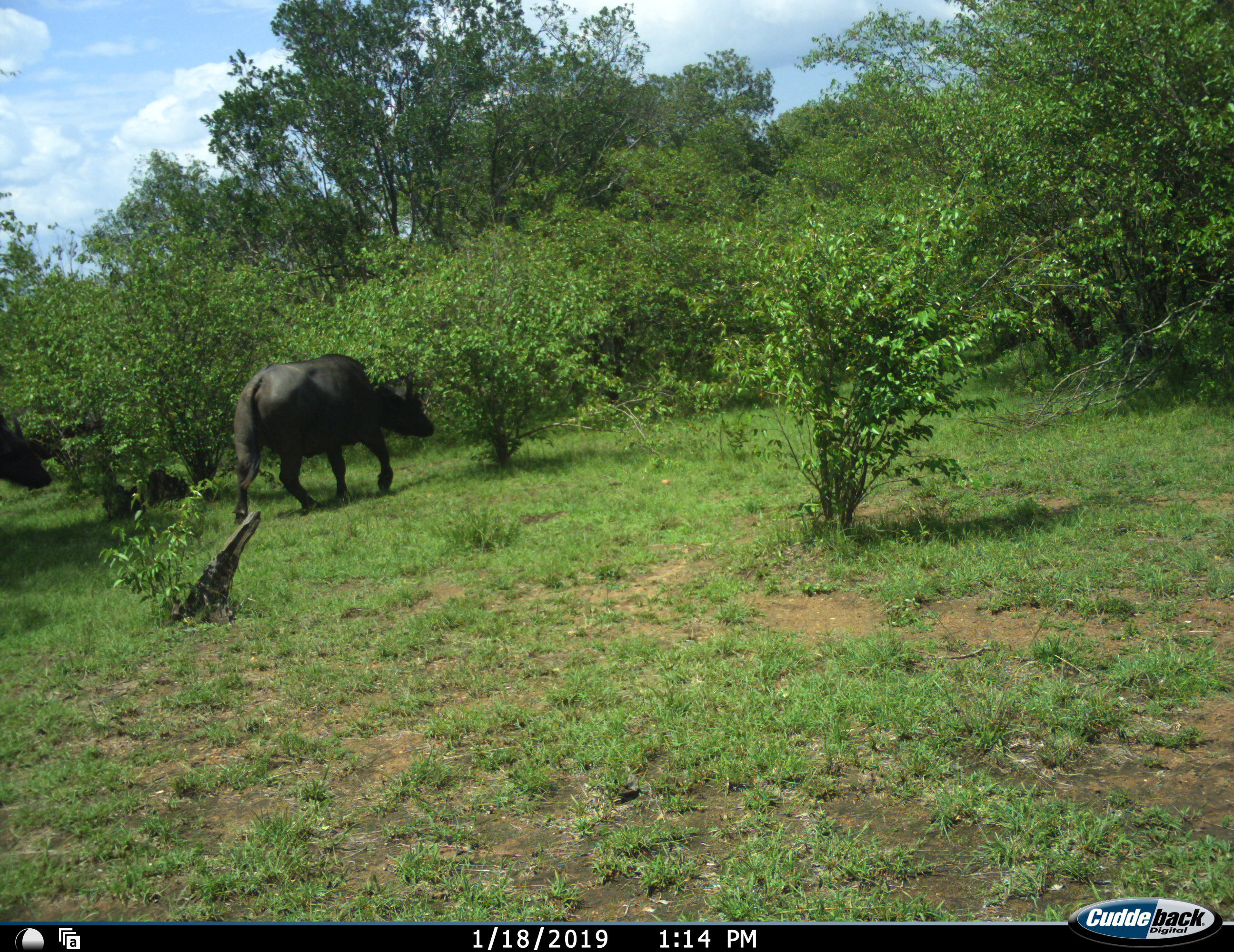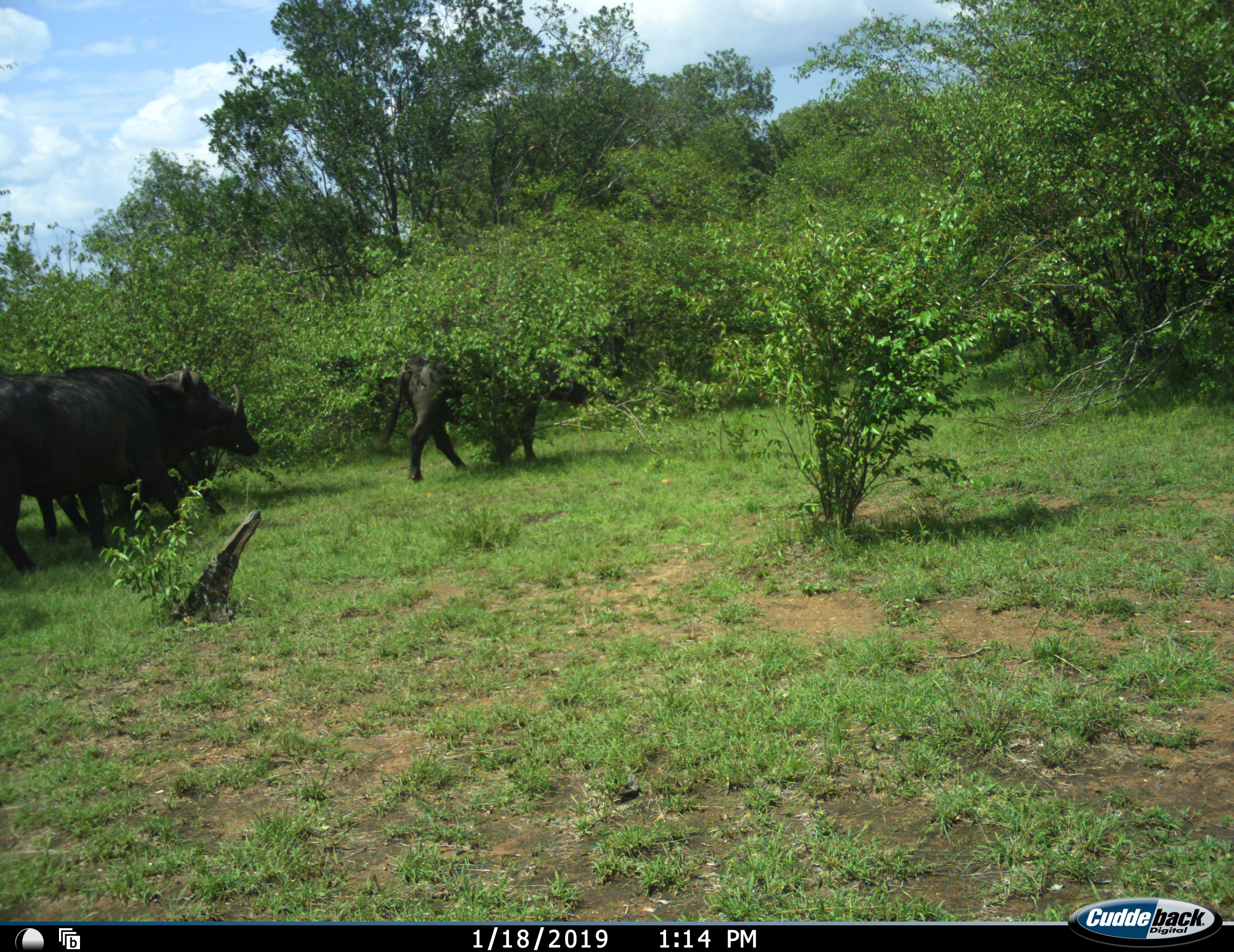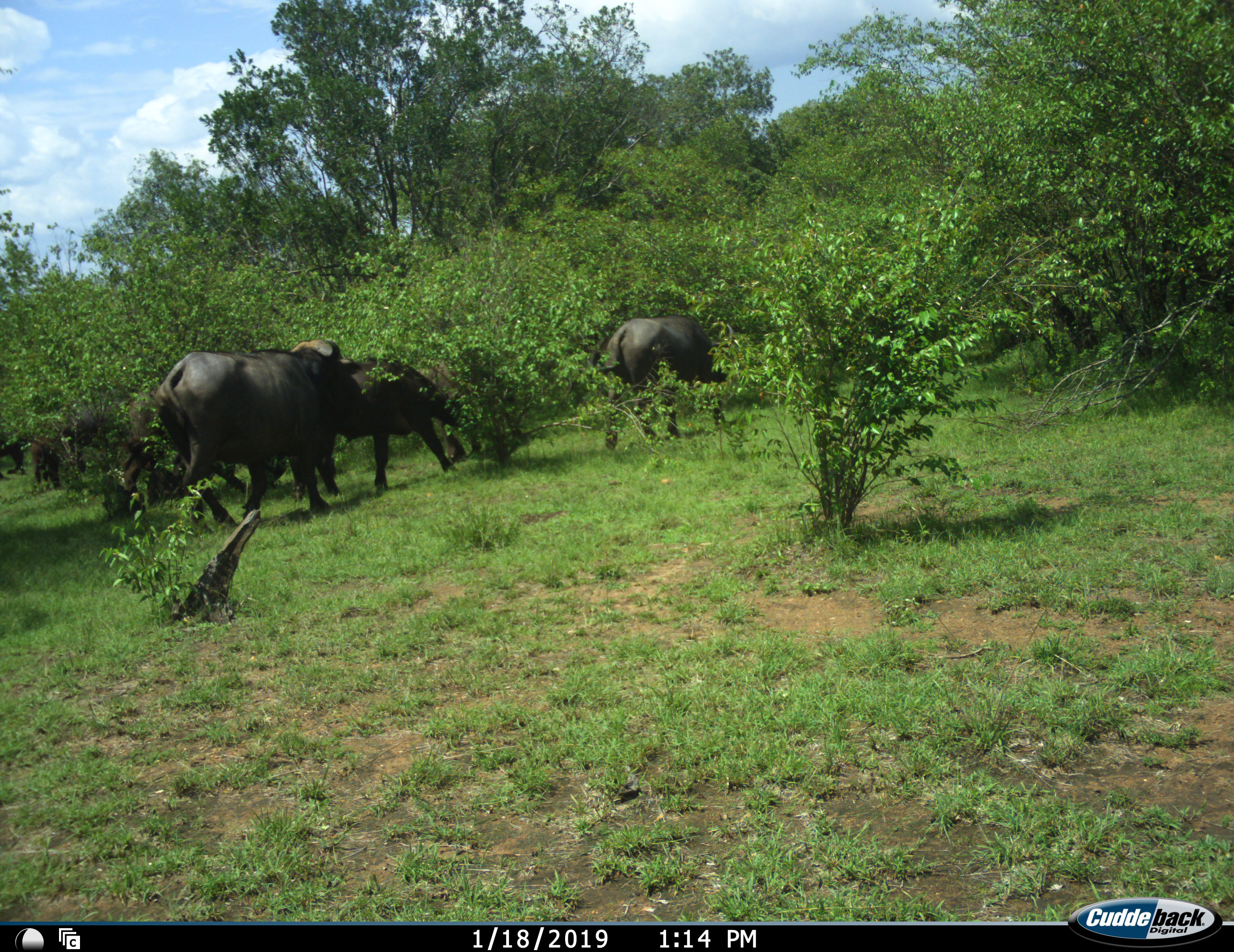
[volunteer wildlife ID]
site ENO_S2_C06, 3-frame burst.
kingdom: Animalia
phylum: Chordata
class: Mammalia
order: Artiodactyla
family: Bovidae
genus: Syncerus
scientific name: Syncerus caffer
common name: african buffalo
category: buffalo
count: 4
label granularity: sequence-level